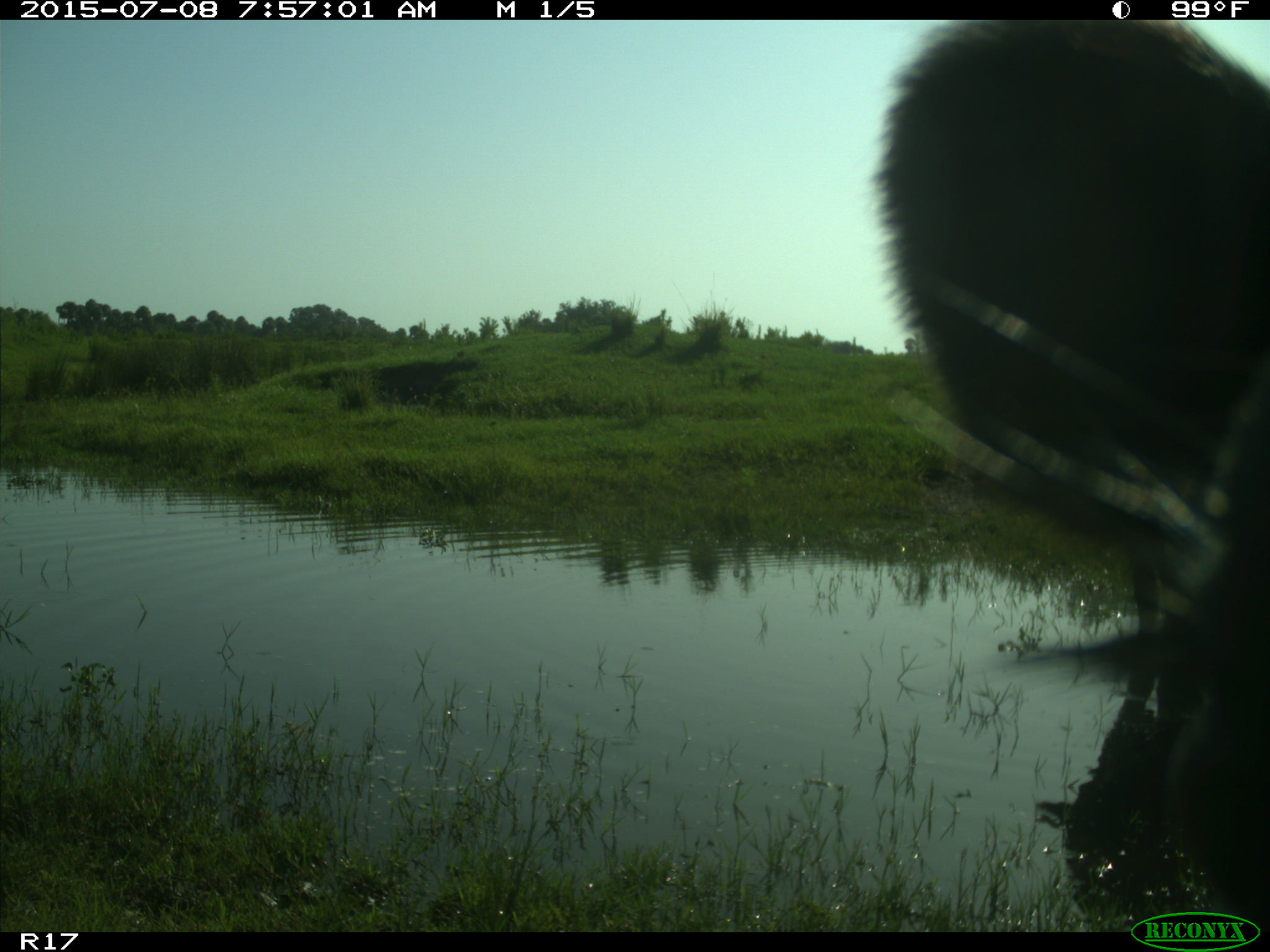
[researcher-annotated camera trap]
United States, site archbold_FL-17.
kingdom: Animalia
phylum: Chordata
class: Mammalia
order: Artiodactyla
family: Bovidae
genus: Bos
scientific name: Bos taurus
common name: domestic cow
Bos taurus (domestic cow).